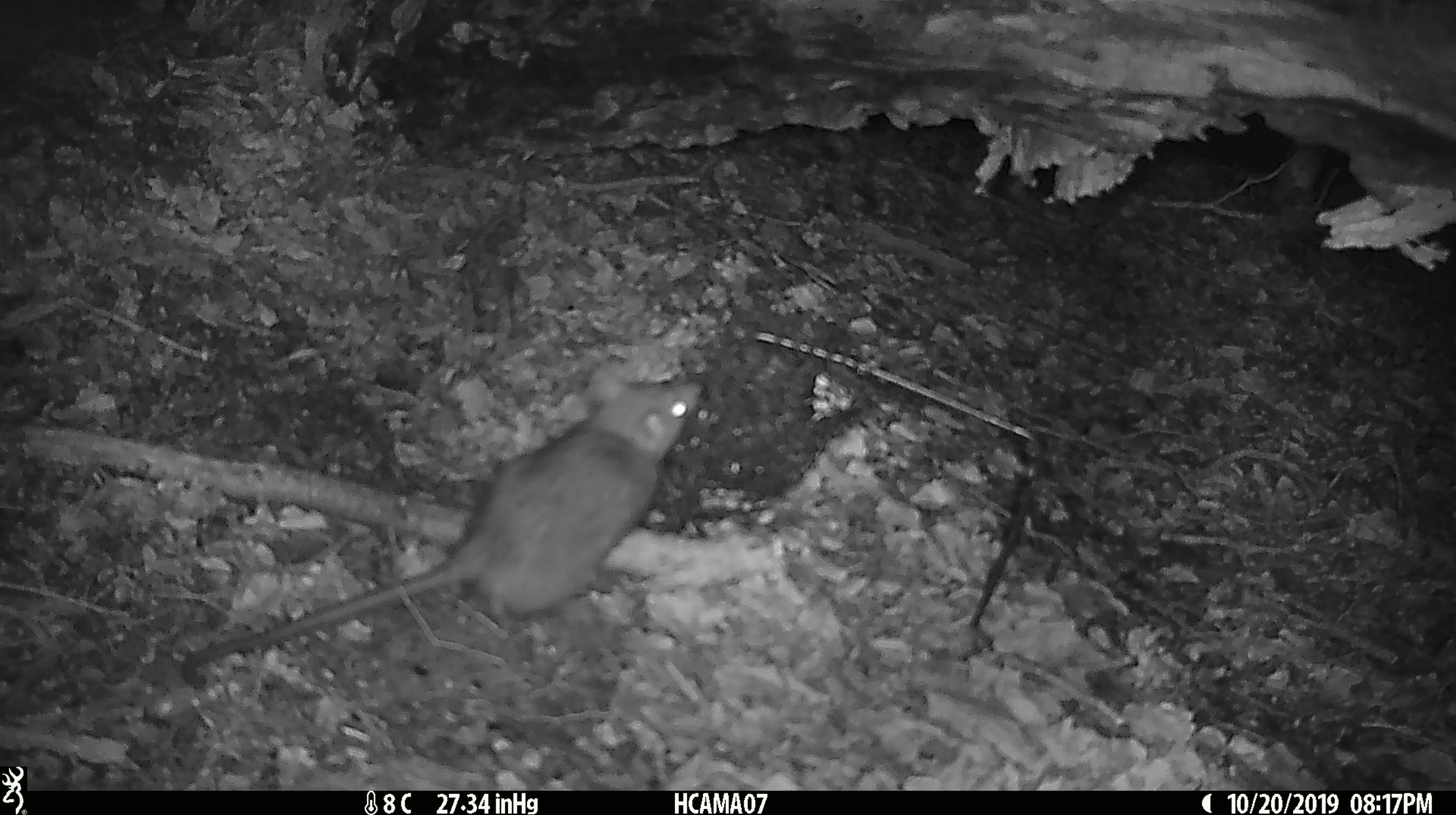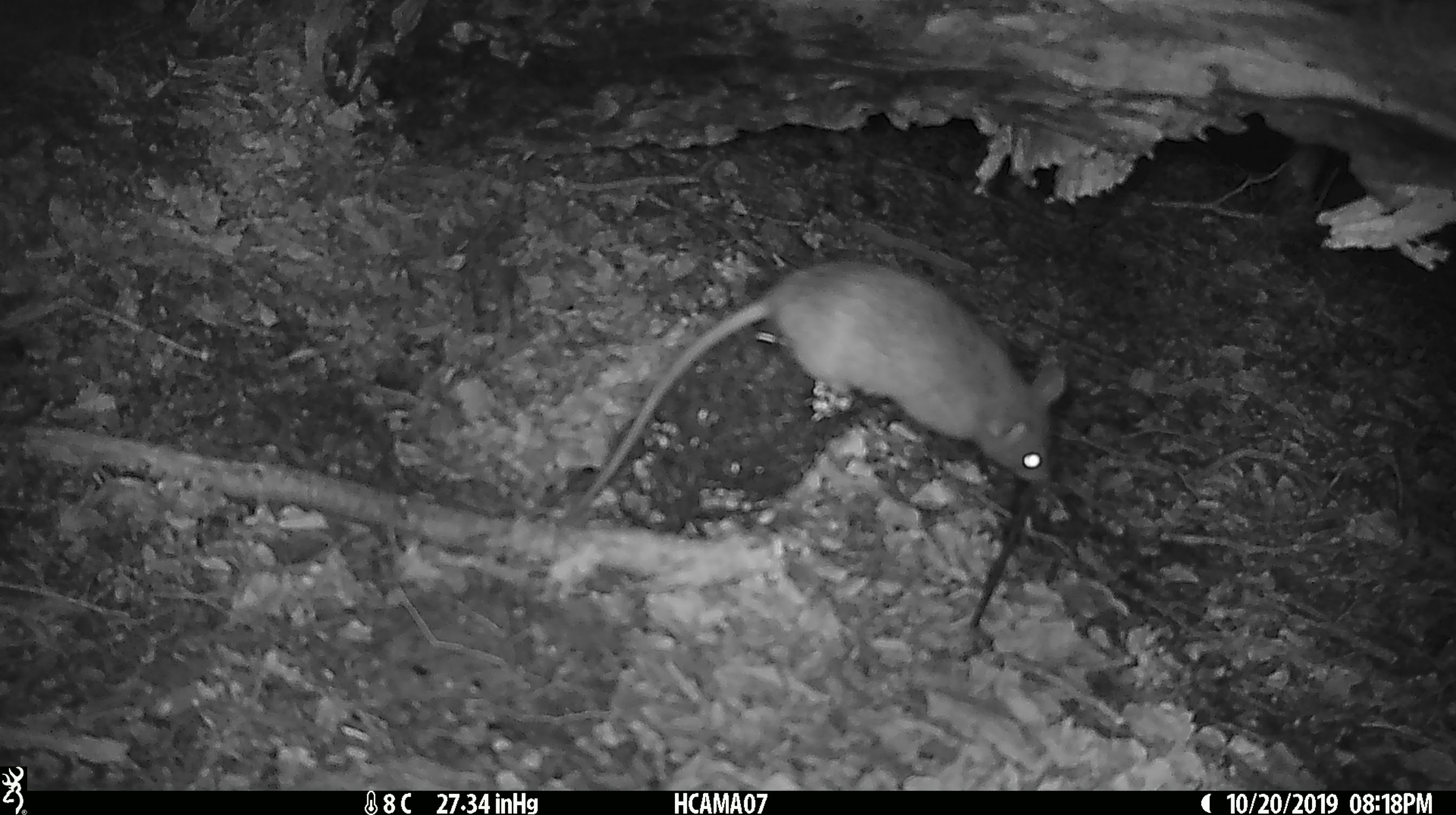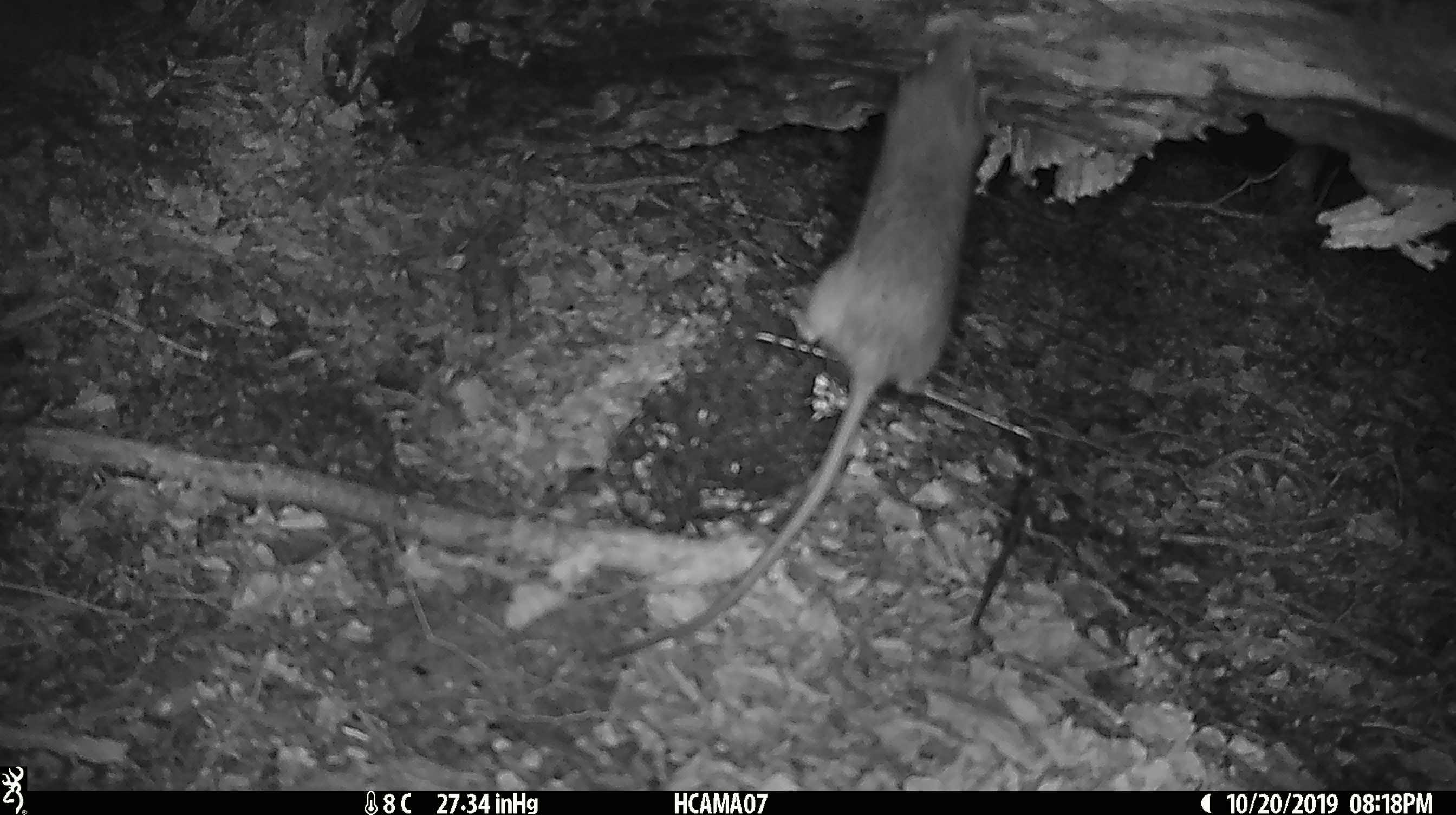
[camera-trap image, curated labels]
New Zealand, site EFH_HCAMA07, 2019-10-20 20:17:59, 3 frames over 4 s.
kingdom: Animalia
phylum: Chordata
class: Mammalia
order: Rodentia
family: Muridae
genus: Rattus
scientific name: Rattus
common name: rat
Rat (Rattus).